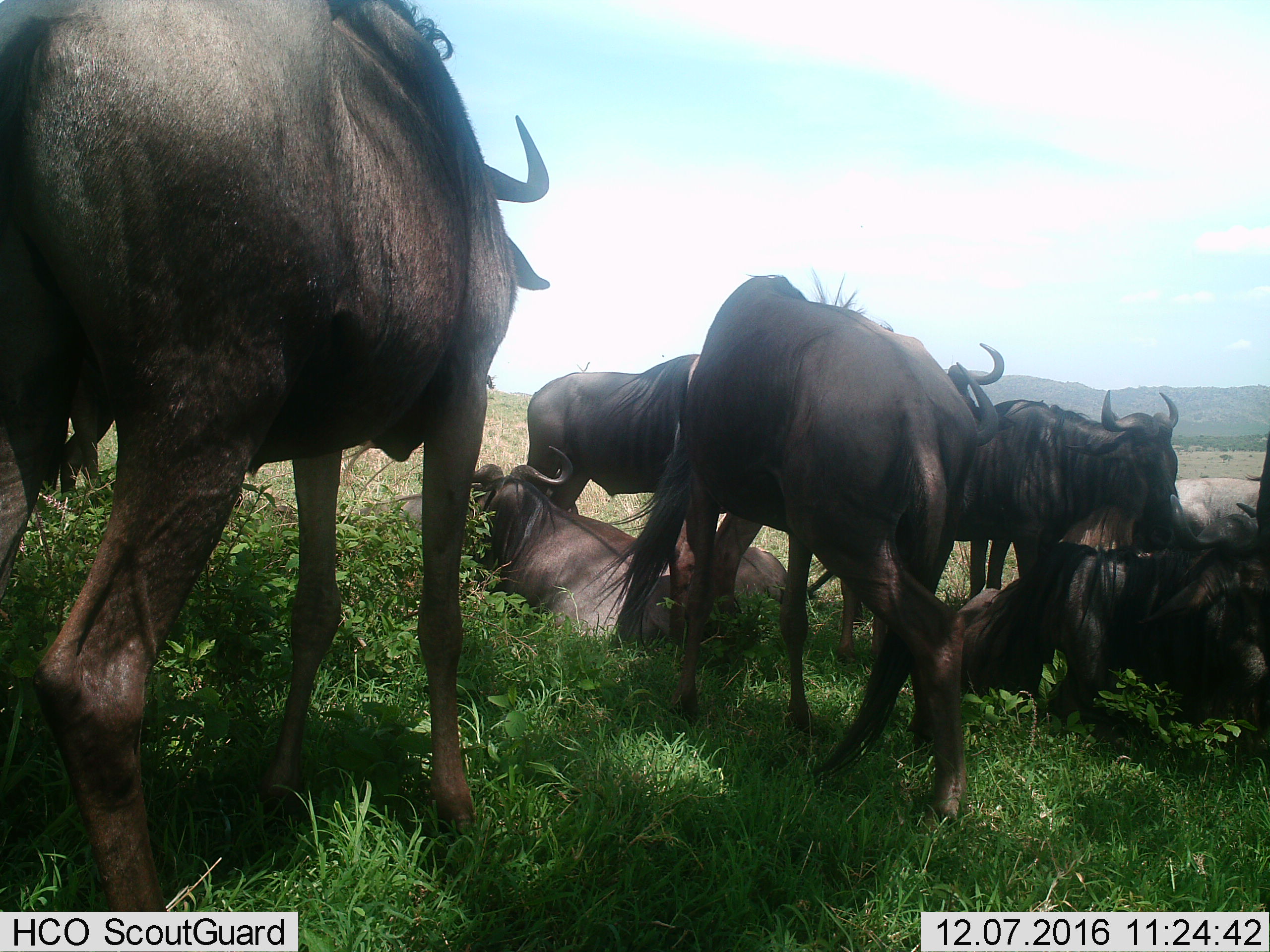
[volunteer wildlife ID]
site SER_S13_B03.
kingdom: Animalia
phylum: Chordata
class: Mammalia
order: Artiodactyla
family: Bovidae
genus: Connochaetes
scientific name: Connochaetes taurinus taurinus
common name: blue wildebeest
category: wildebeestblue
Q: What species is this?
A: Wildebeestblue (blue wildebeest) (Connochaetes taurinus taurinus).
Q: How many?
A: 9.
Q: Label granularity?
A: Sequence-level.